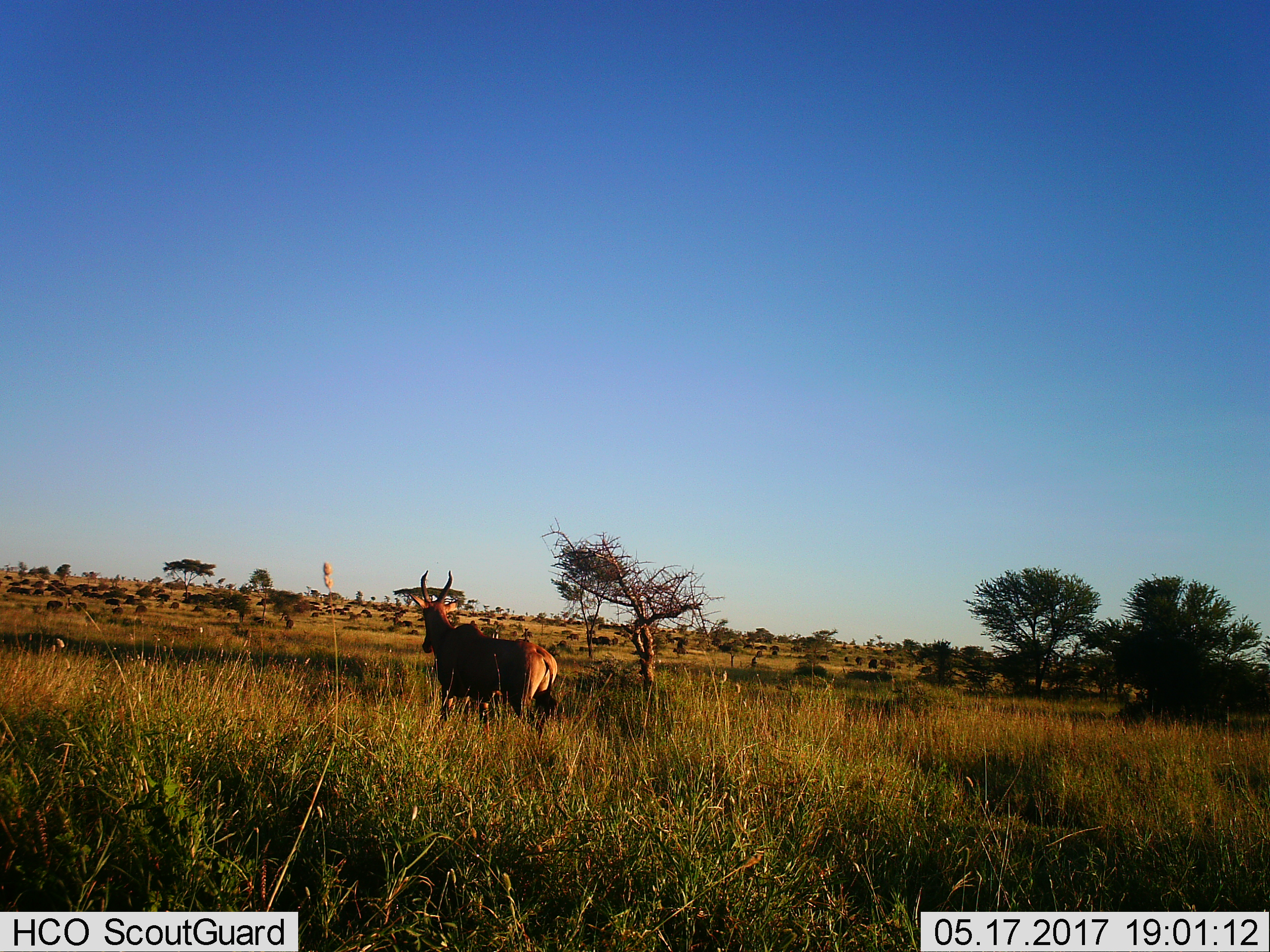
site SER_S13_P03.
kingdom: Animalia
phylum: Chordata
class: Mammalia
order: Artiodactyla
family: Bovidae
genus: Alcelaphus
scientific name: Alcelaphus buselaphus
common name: hartebeest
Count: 1.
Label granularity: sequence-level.